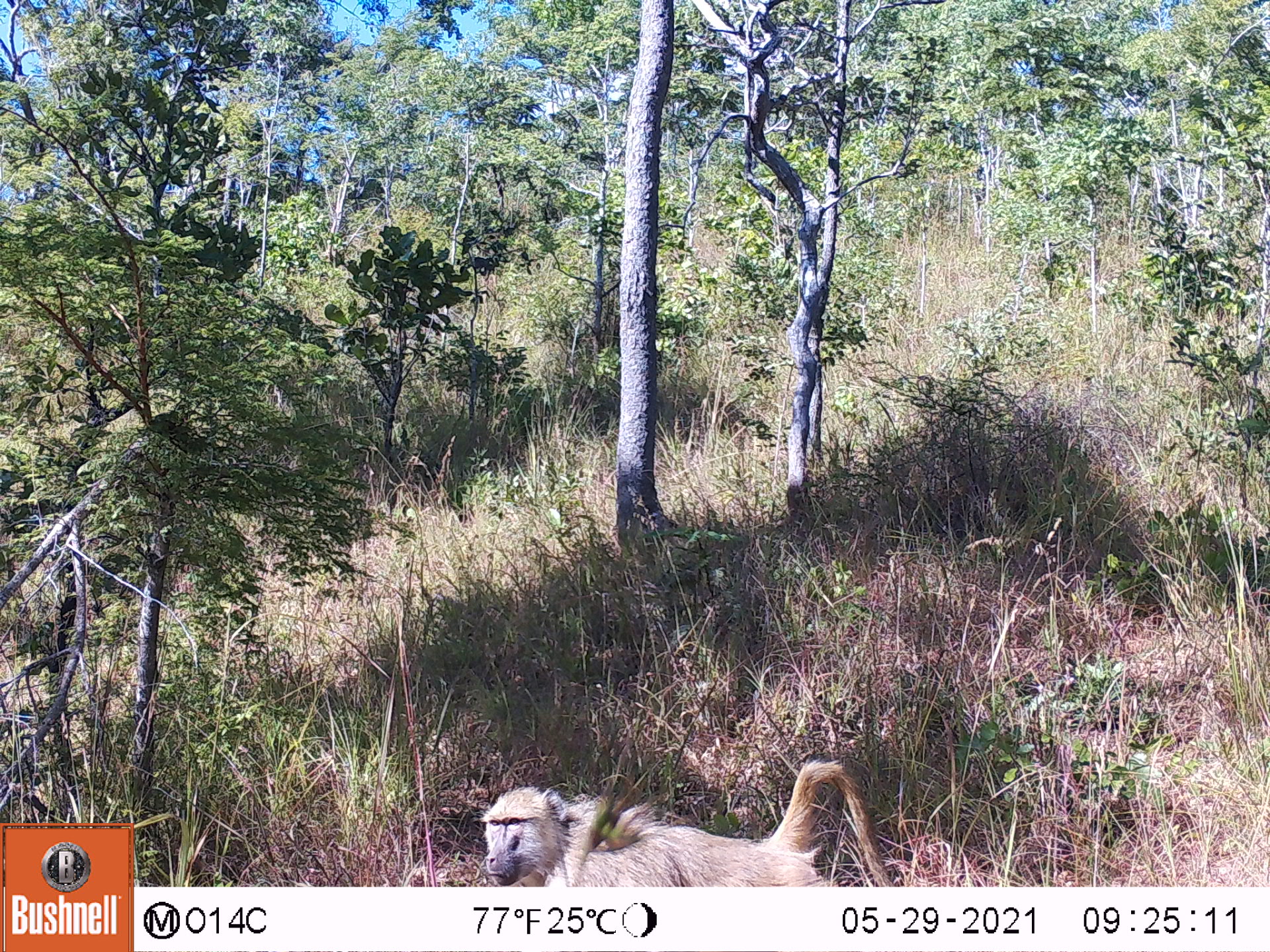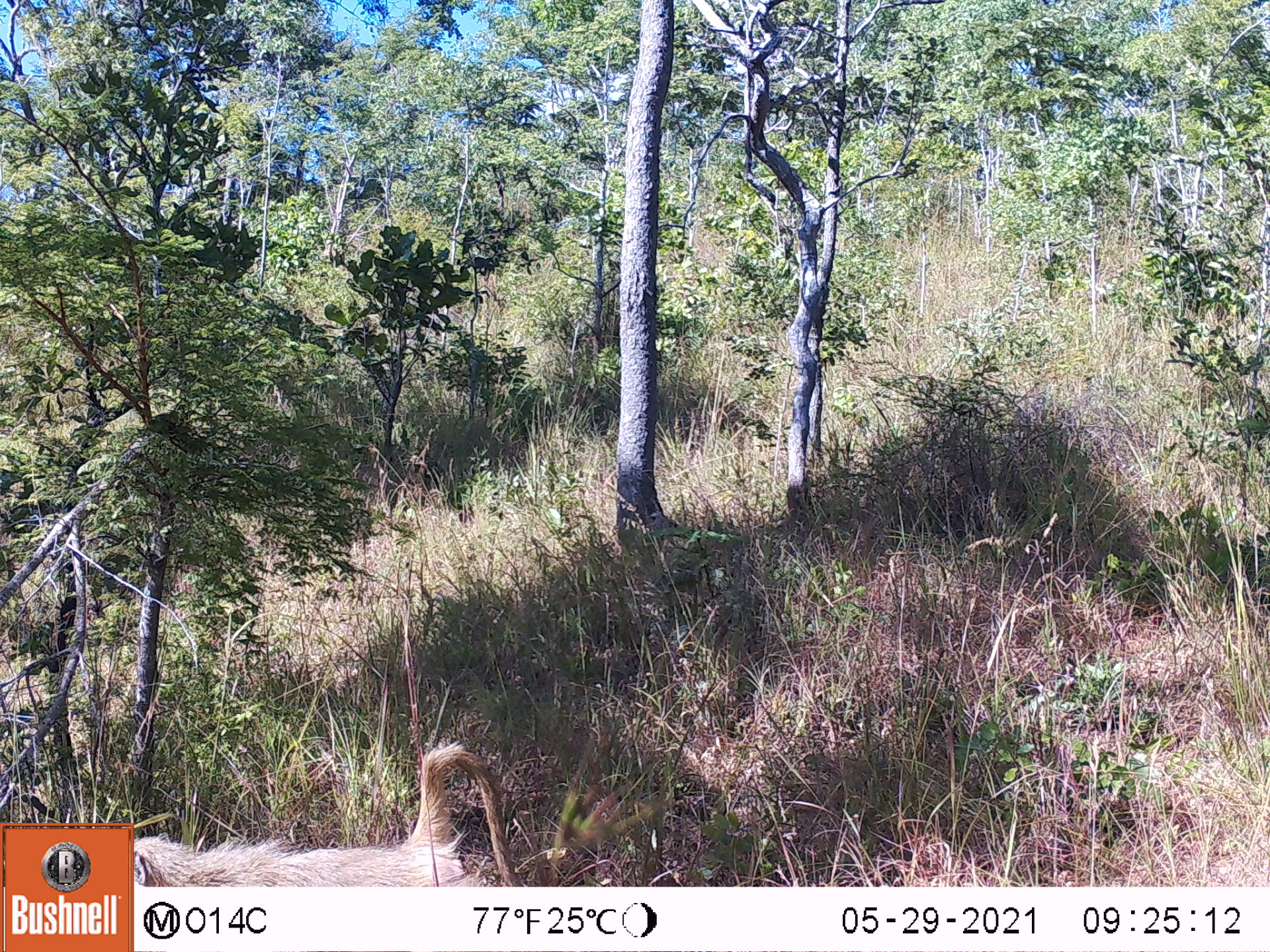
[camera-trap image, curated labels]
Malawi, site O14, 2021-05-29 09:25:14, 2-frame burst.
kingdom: Animalia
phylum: Chordata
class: Mammalia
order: Primates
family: Cercopithecidae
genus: Papio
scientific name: Papio cynocephalus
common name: yellow baboon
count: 1